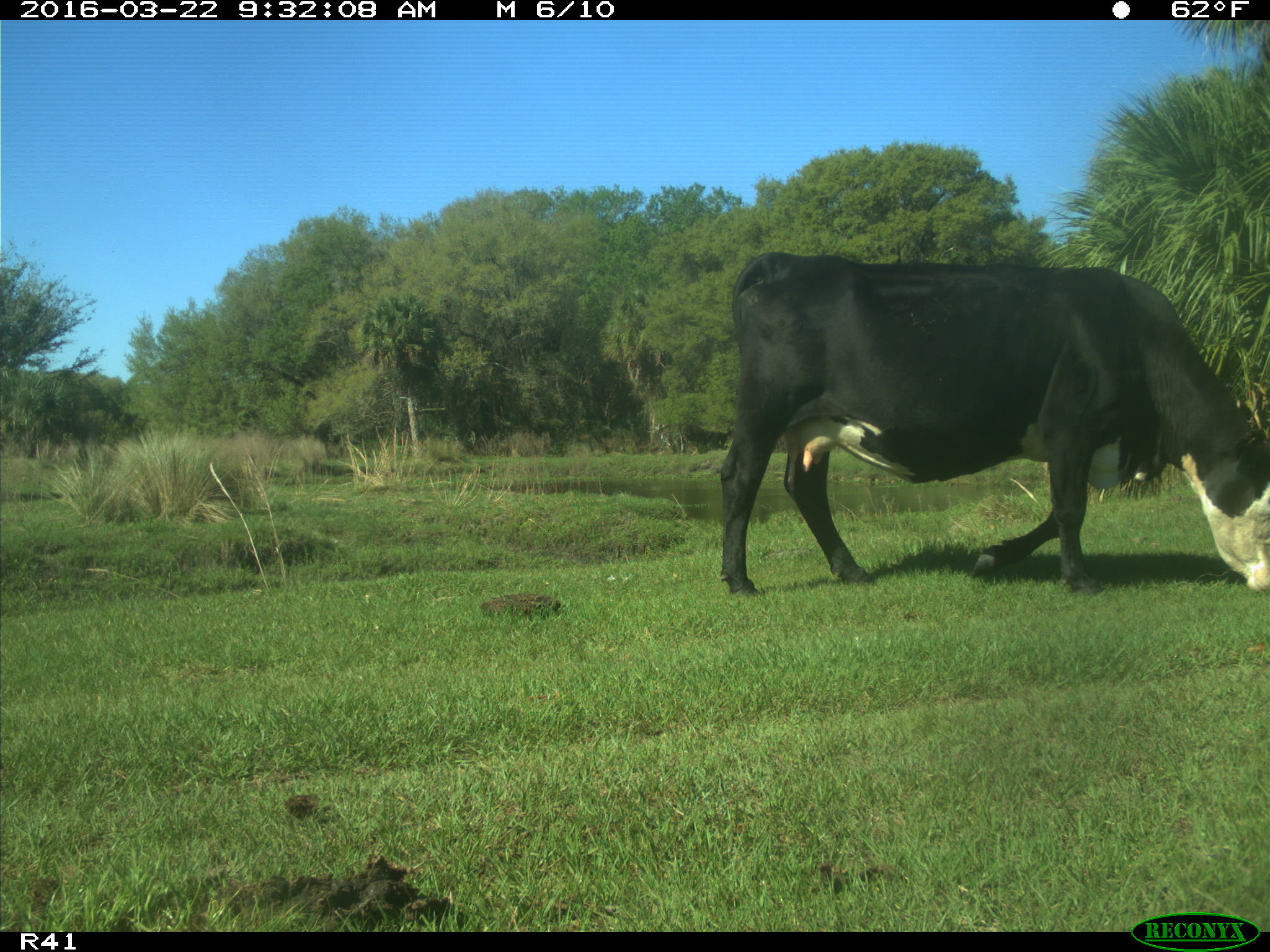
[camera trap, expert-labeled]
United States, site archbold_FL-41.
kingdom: Animalia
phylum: Chordata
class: Mammalia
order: Artiodactyla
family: Bovidae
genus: Bos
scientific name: Bos taurus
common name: domestic cow